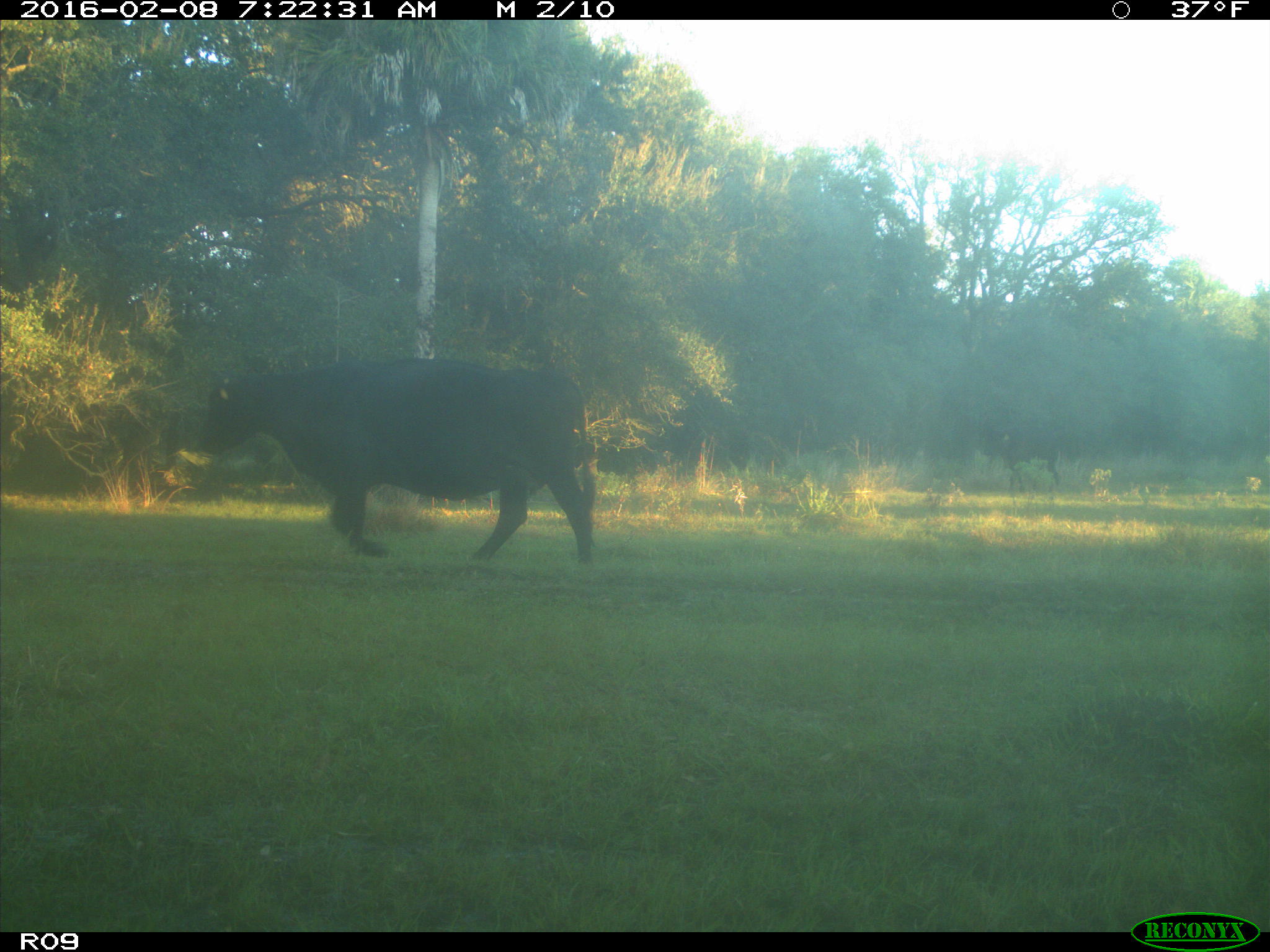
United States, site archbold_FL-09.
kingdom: Animalia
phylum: Chordata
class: Mammalia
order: Artiodactyla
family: Bovidae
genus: Bos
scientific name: Bos taurus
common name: domestic cow